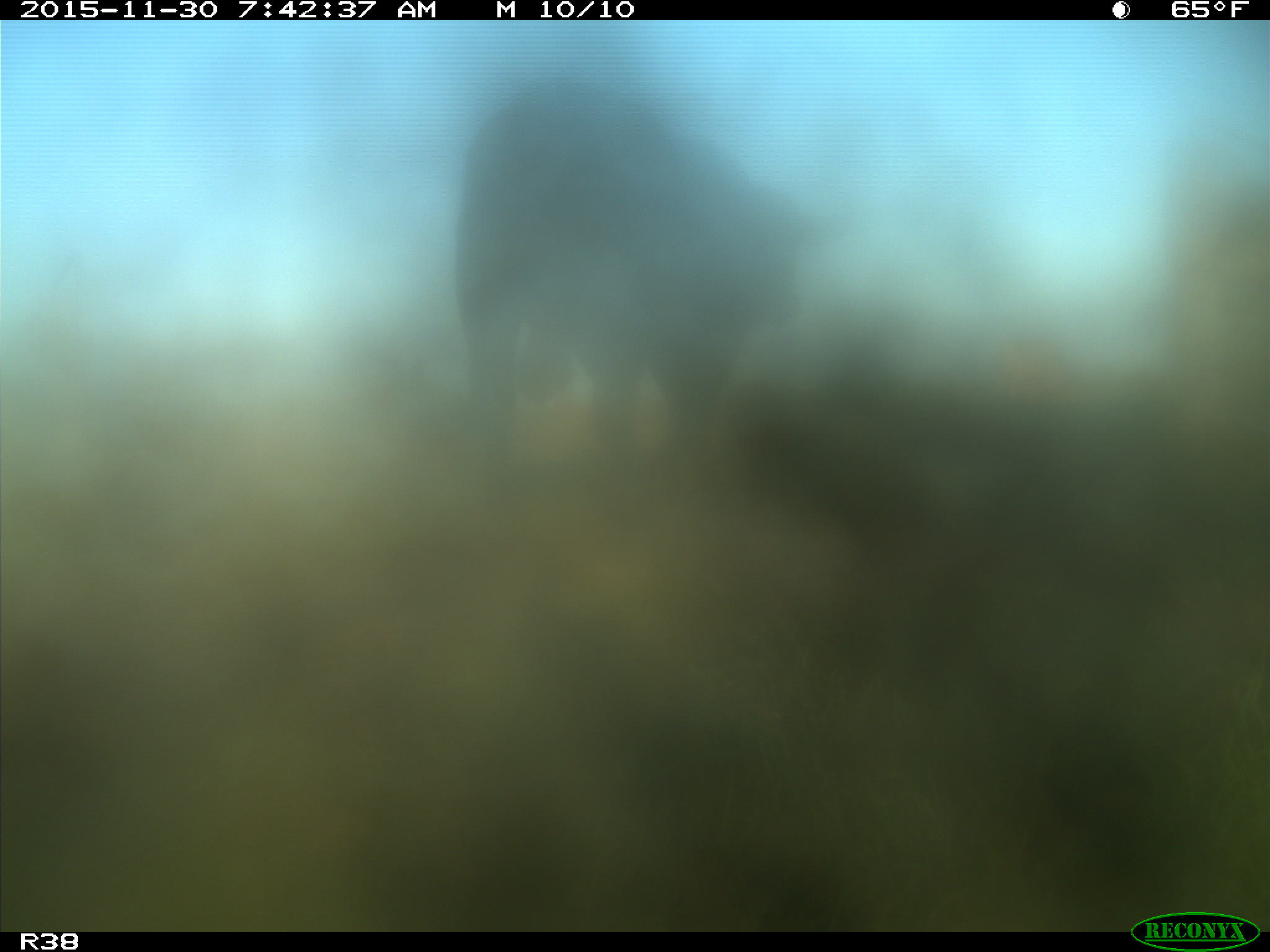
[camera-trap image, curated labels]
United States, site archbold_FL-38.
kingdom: Animalia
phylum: Chordata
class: Mammalia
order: Artiodactyla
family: Bovidae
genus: Bos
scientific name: Bos taurus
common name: domestic cow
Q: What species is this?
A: Bos taurus (domestic cow).